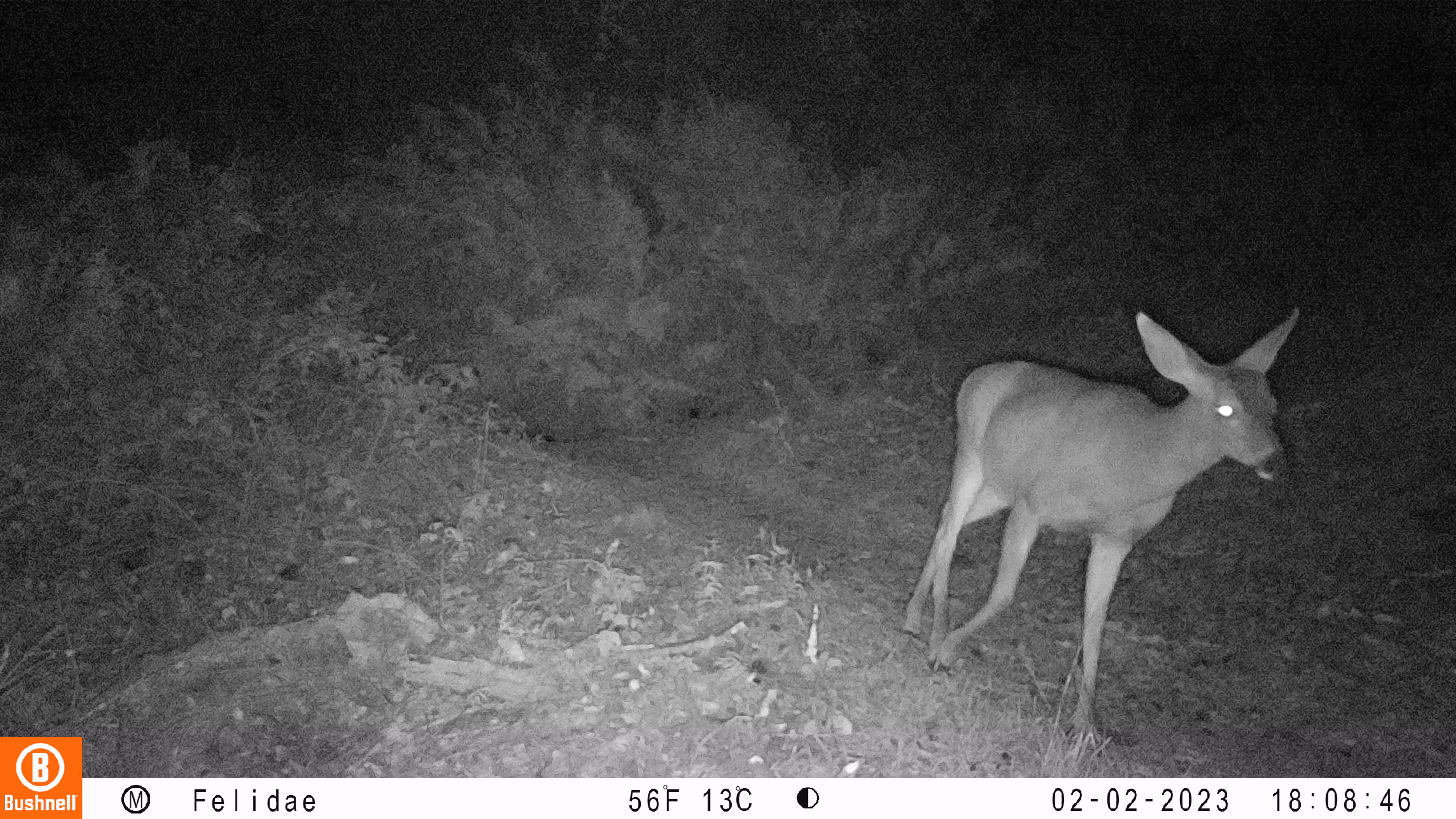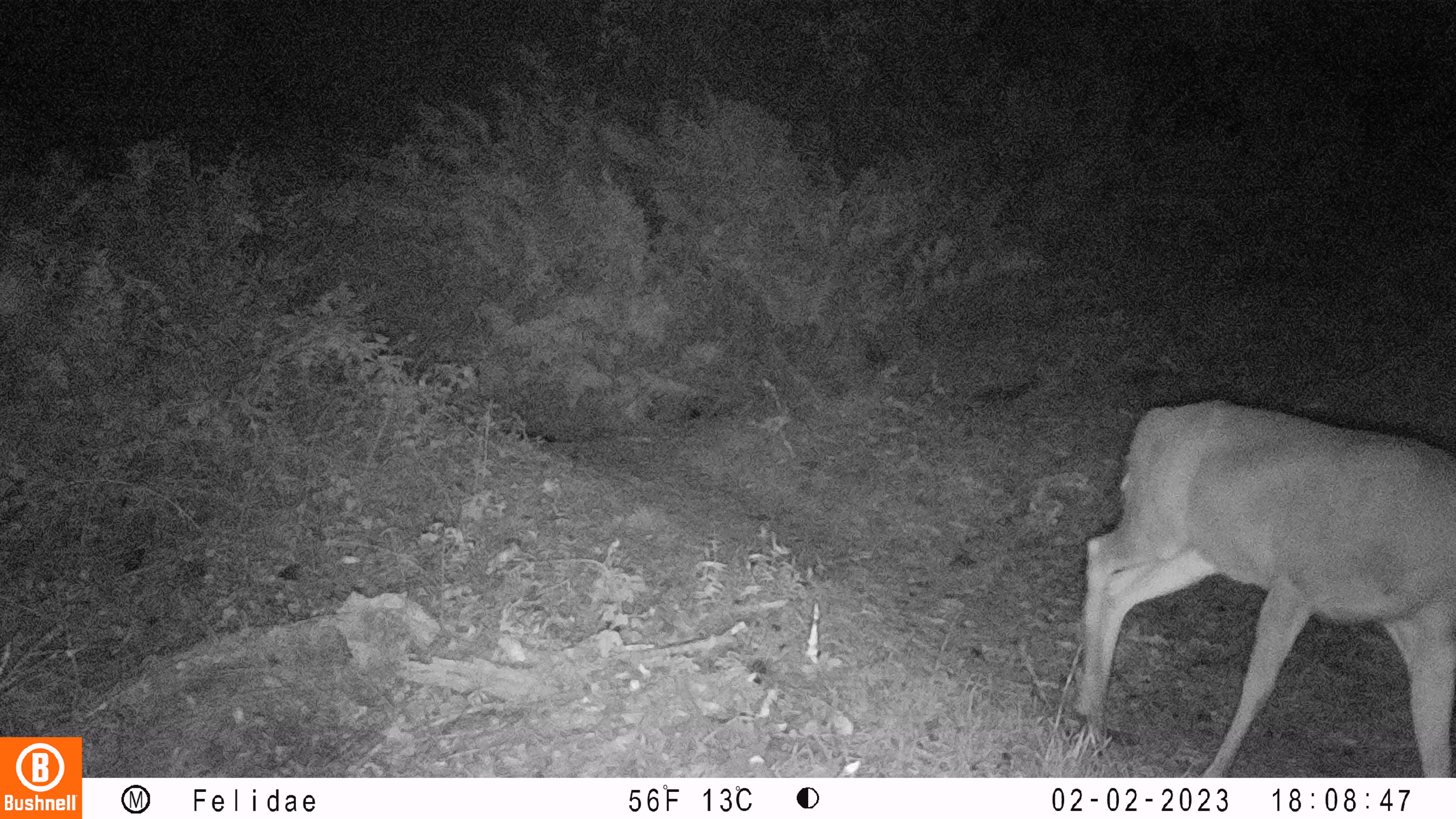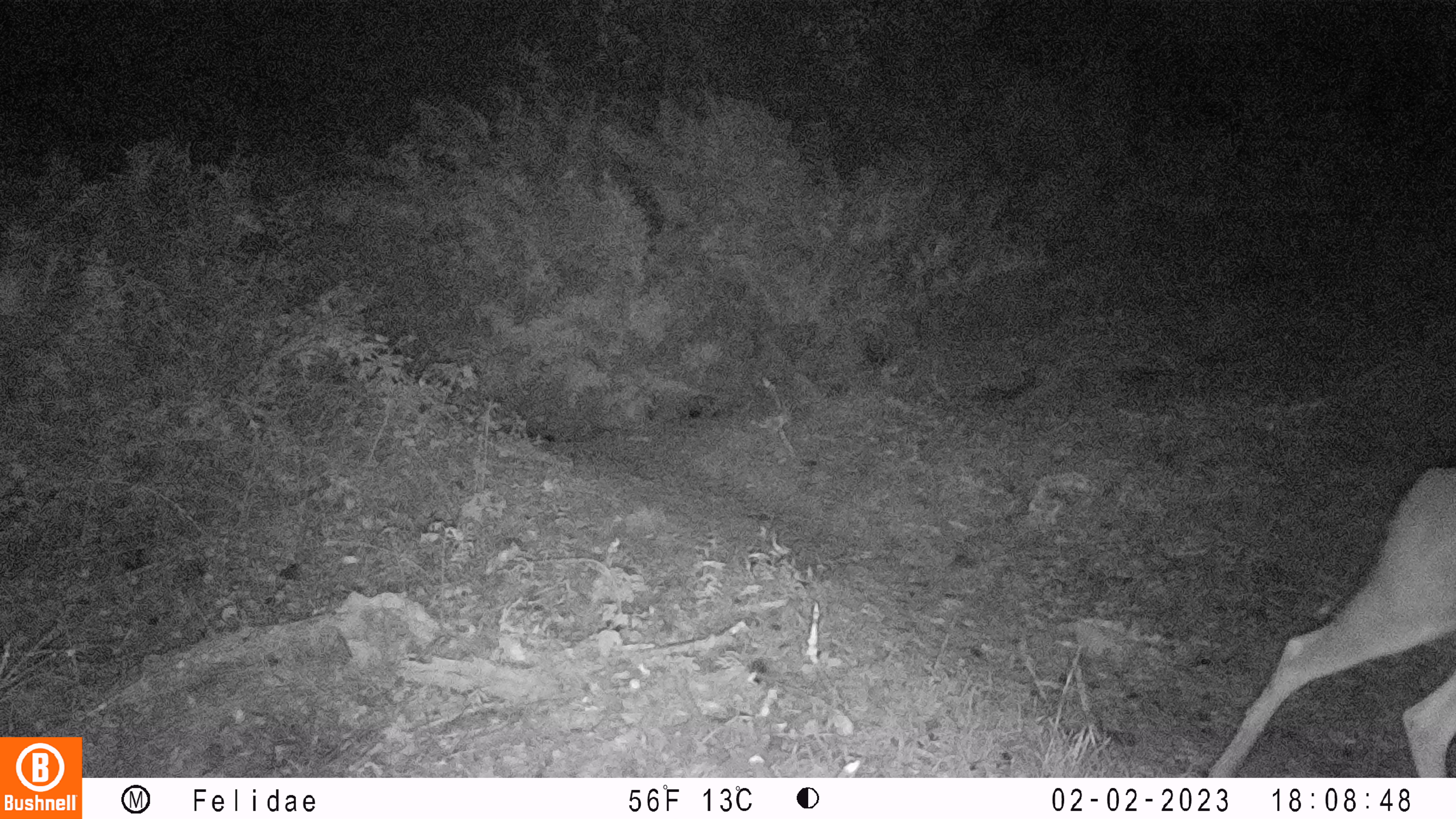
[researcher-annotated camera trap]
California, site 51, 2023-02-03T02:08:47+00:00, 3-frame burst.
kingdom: Animalia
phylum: Chordata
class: Mammalia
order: Artiodactyla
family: Cervidae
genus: Odocoileus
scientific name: Odocoileus hemionus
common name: mule deer